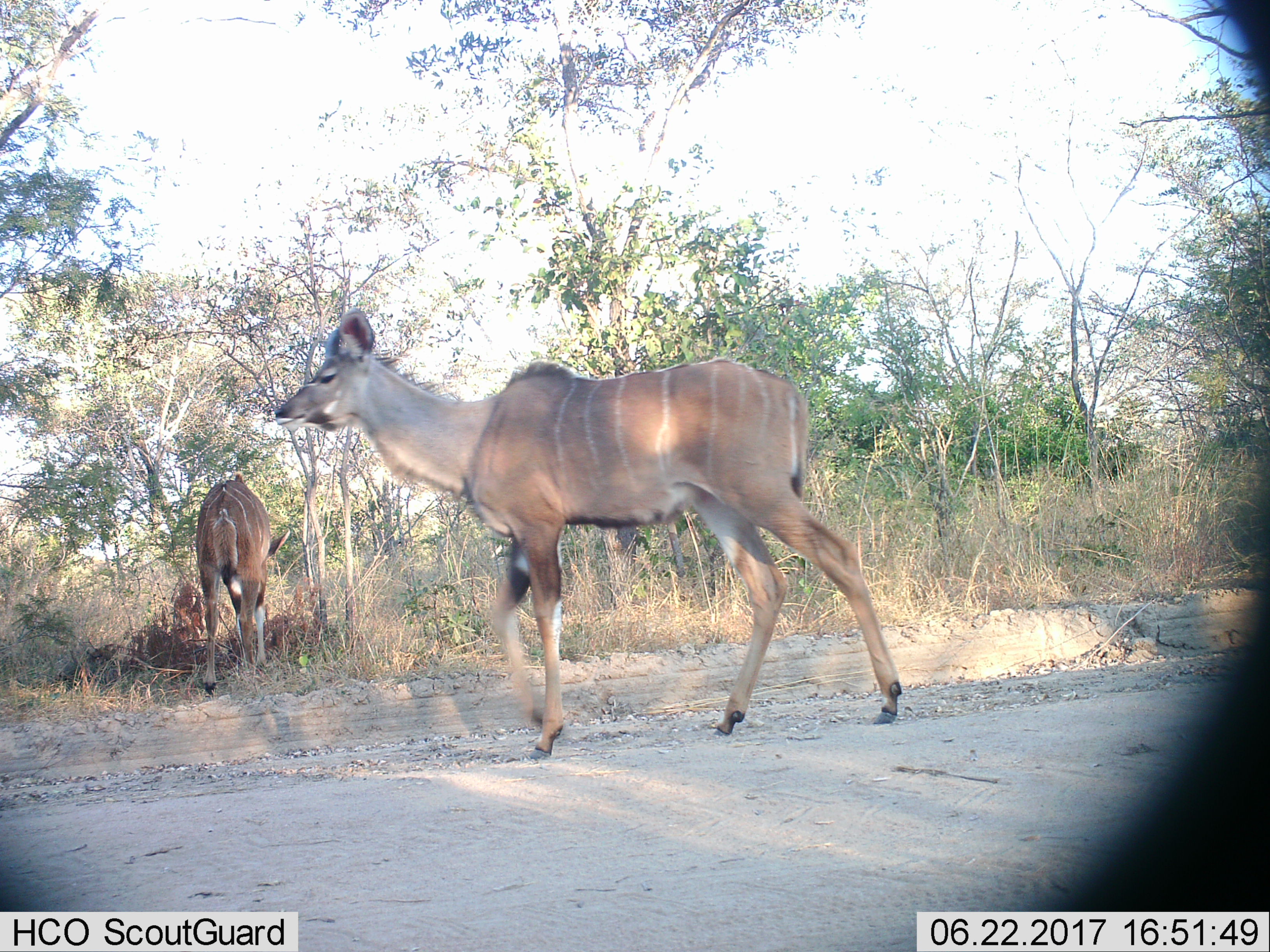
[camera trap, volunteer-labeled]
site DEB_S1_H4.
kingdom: Animalia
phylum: Chordata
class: Mammalia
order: Artiodactyla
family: Bovidae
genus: Tragelaphus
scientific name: Tragelaphus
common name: kudu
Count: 2.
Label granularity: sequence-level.